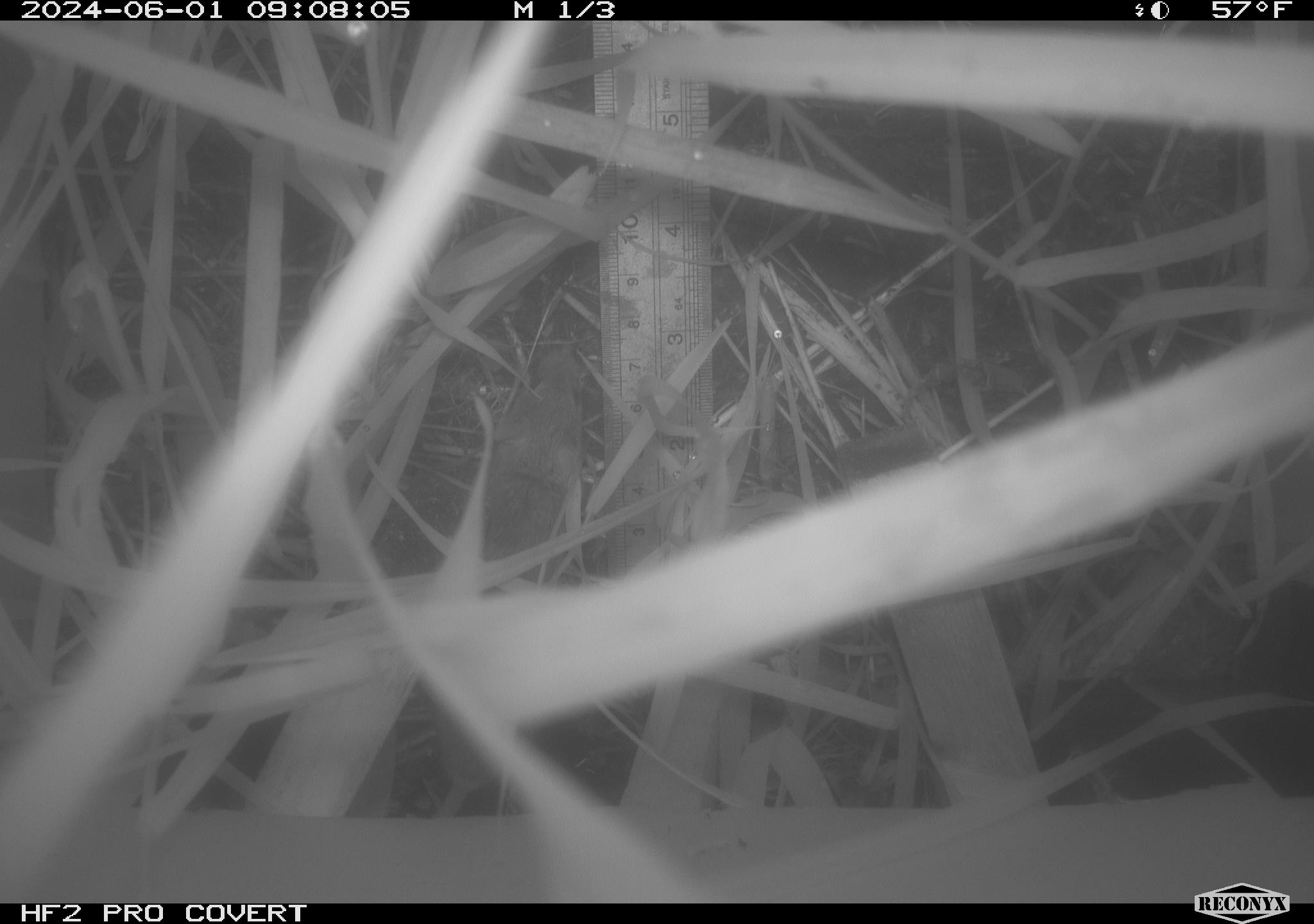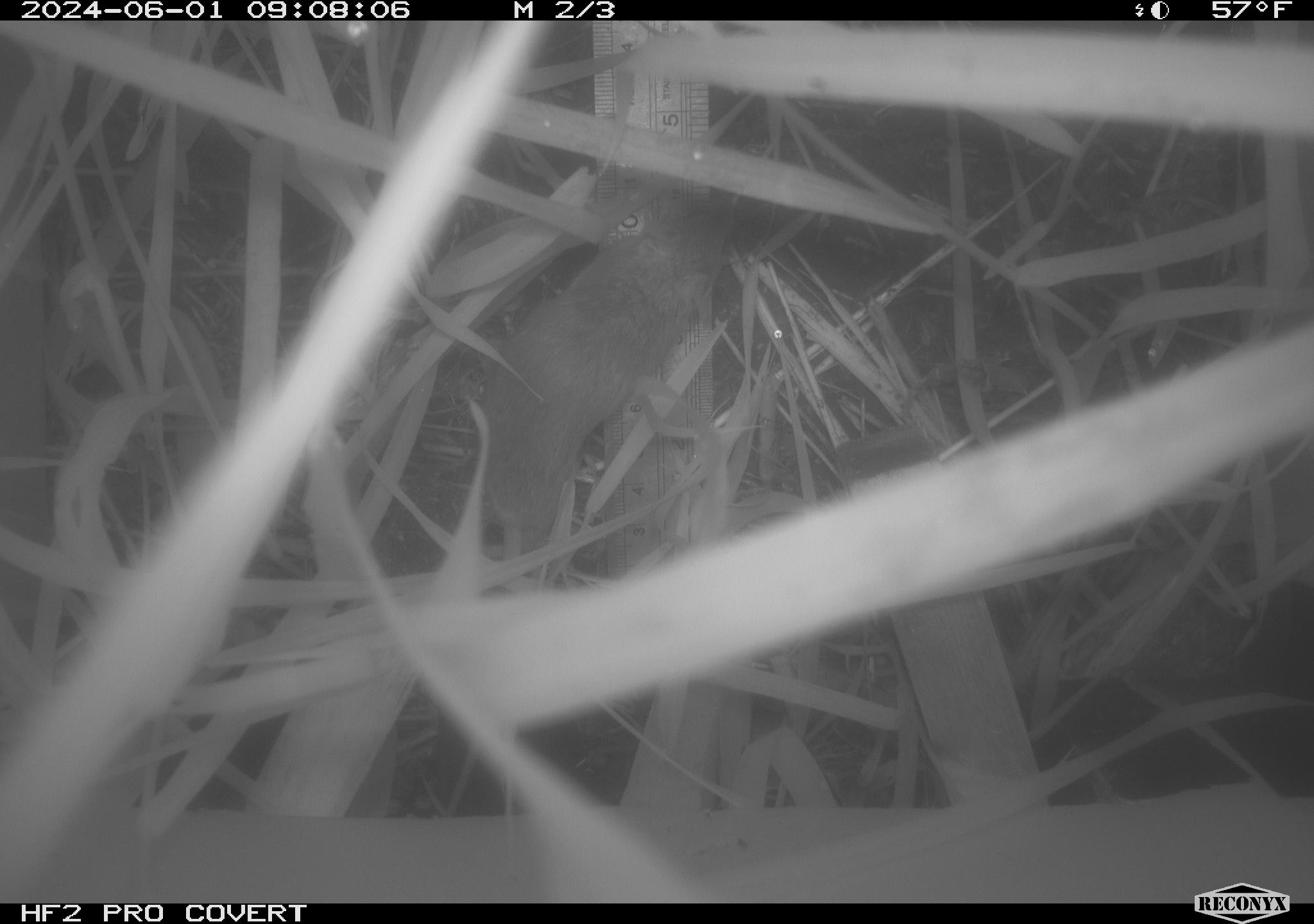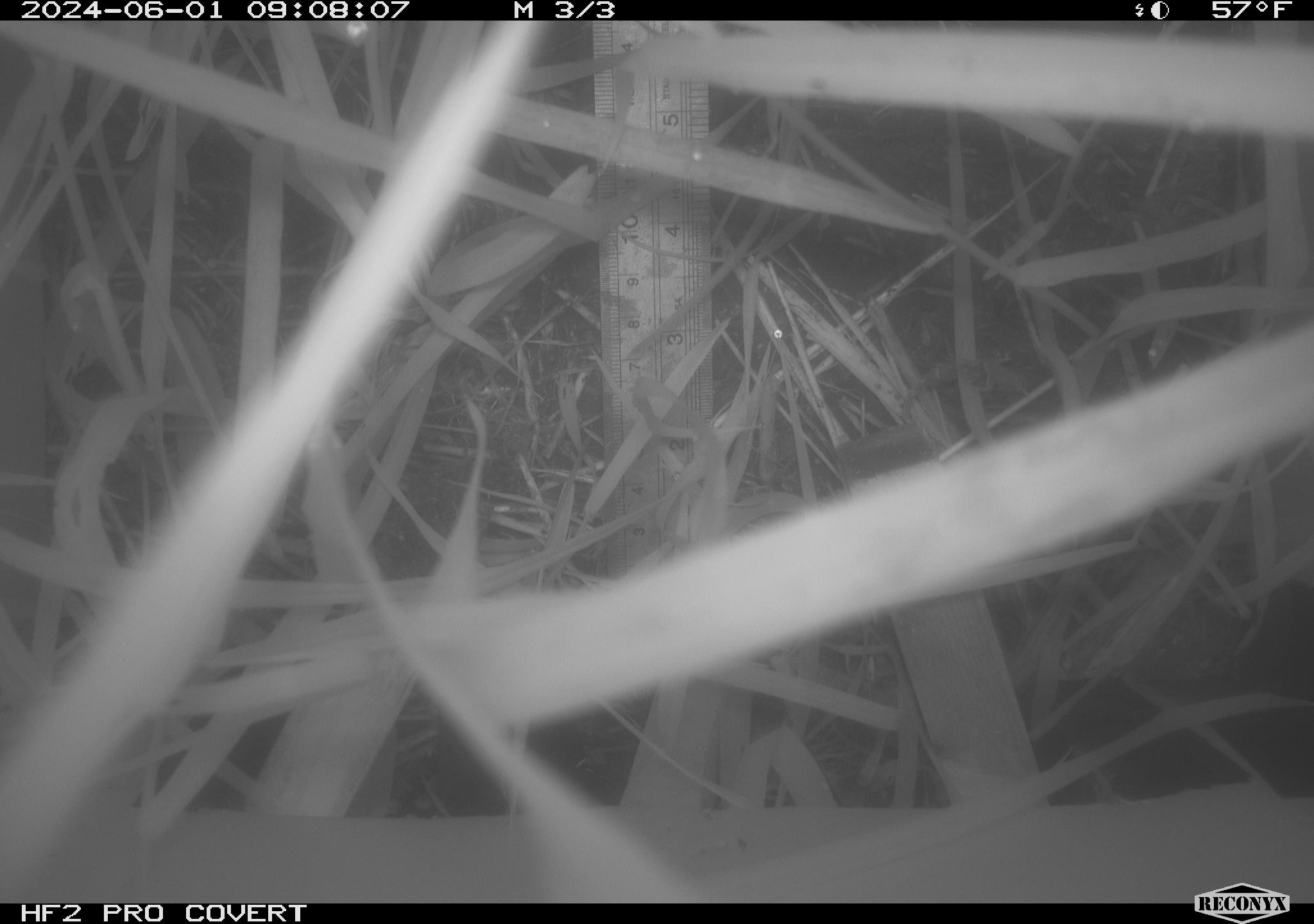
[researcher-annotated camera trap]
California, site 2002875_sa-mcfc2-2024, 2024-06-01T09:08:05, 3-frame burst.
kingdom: Animalia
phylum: Chordata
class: Mammalia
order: Rodentia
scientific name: Rodentia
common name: rodent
Rodent (Rodentia).